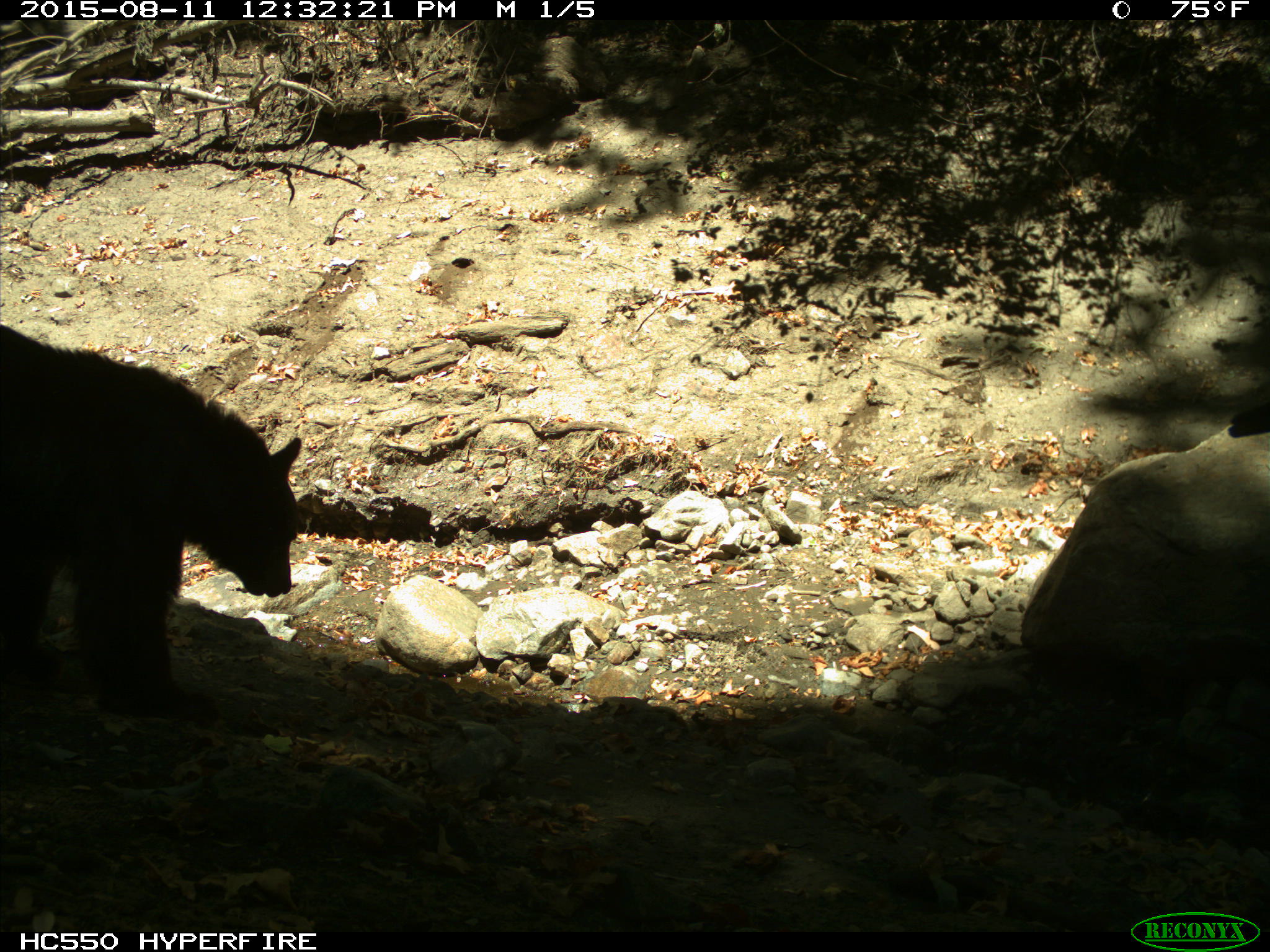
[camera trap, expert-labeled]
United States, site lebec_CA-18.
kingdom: Animalia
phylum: Chordata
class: Mammalia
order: Carnivora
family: Ursidae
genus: Ursus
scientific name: Ursus americanus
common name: american black bear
Ursus americanus (american black bear).